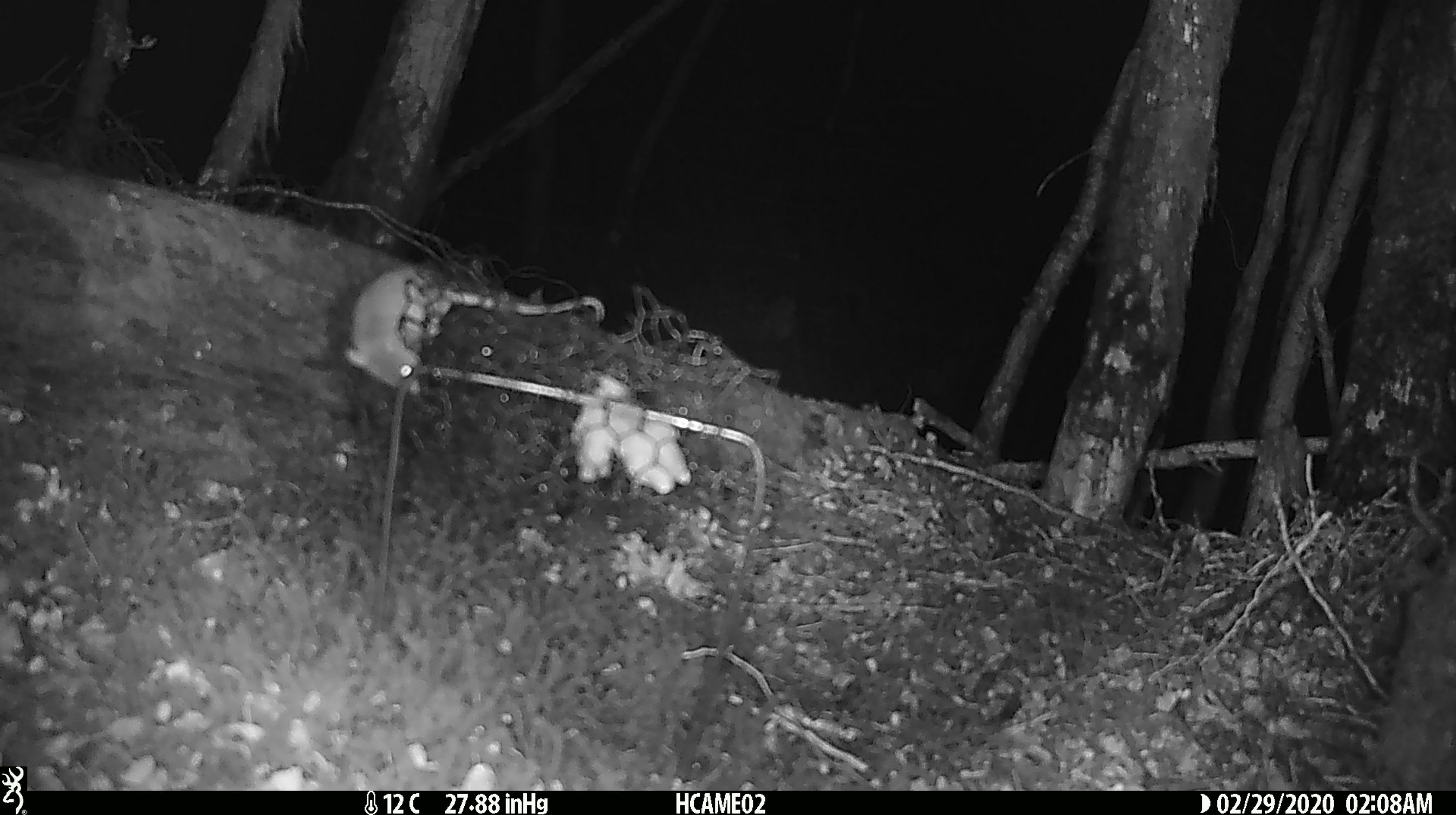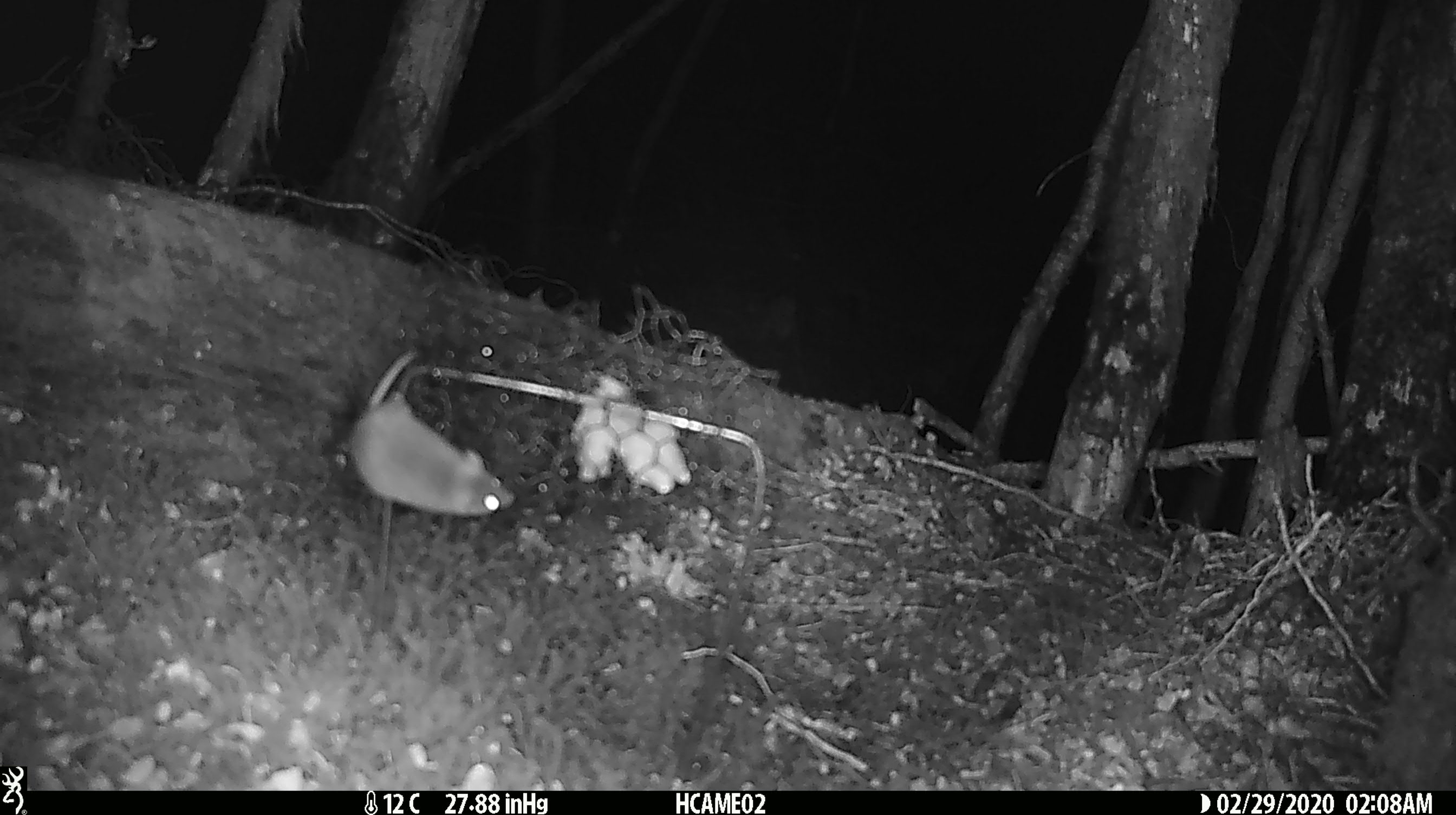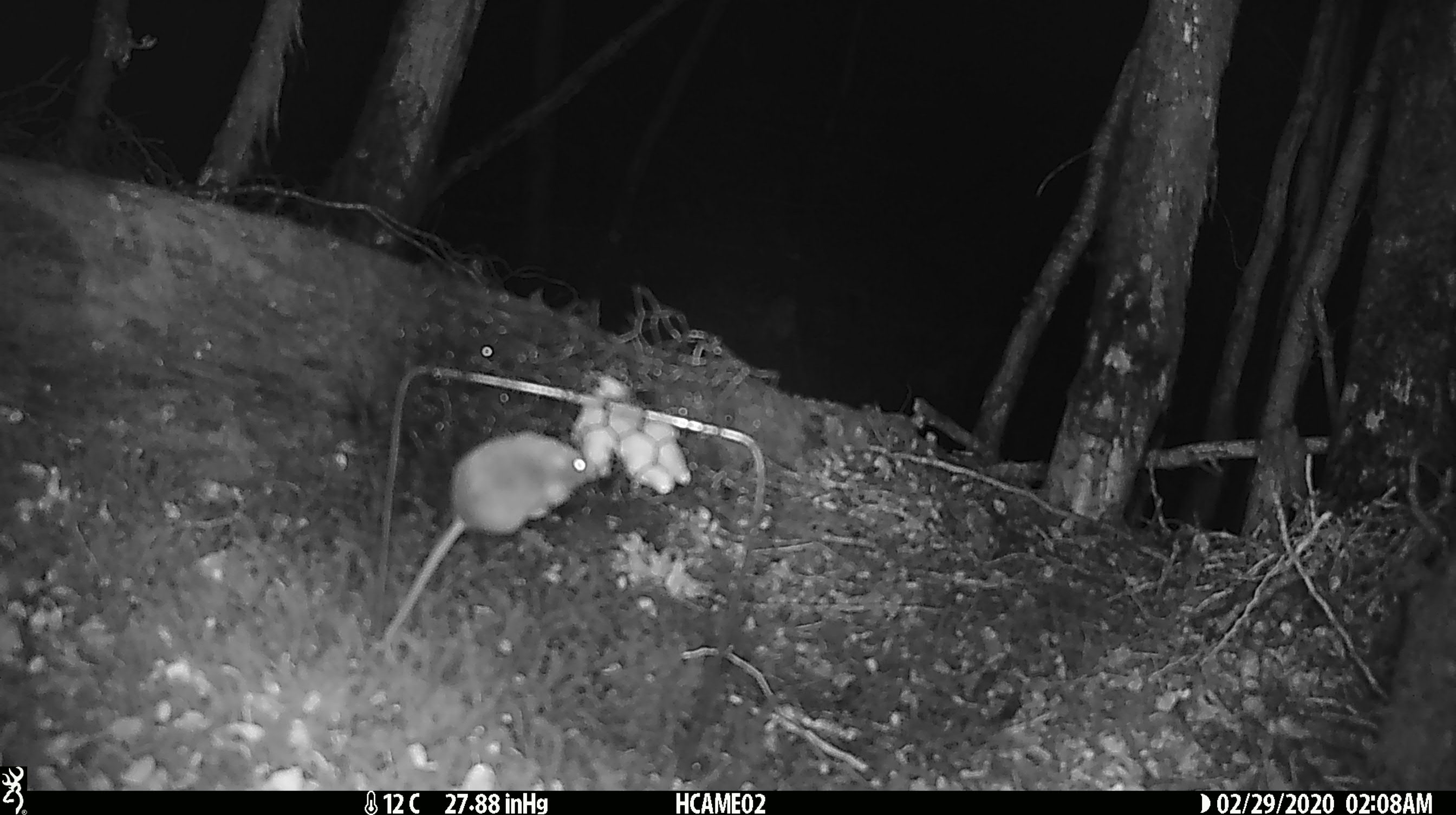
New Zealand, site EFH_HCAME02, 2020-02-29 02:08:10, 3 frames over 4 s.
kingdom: Animalia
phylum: Chordata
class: Mammalia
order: Rodentia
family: Muridae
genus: Mus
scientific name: Mus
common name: mouse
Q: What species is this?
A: Mouse (Mus).